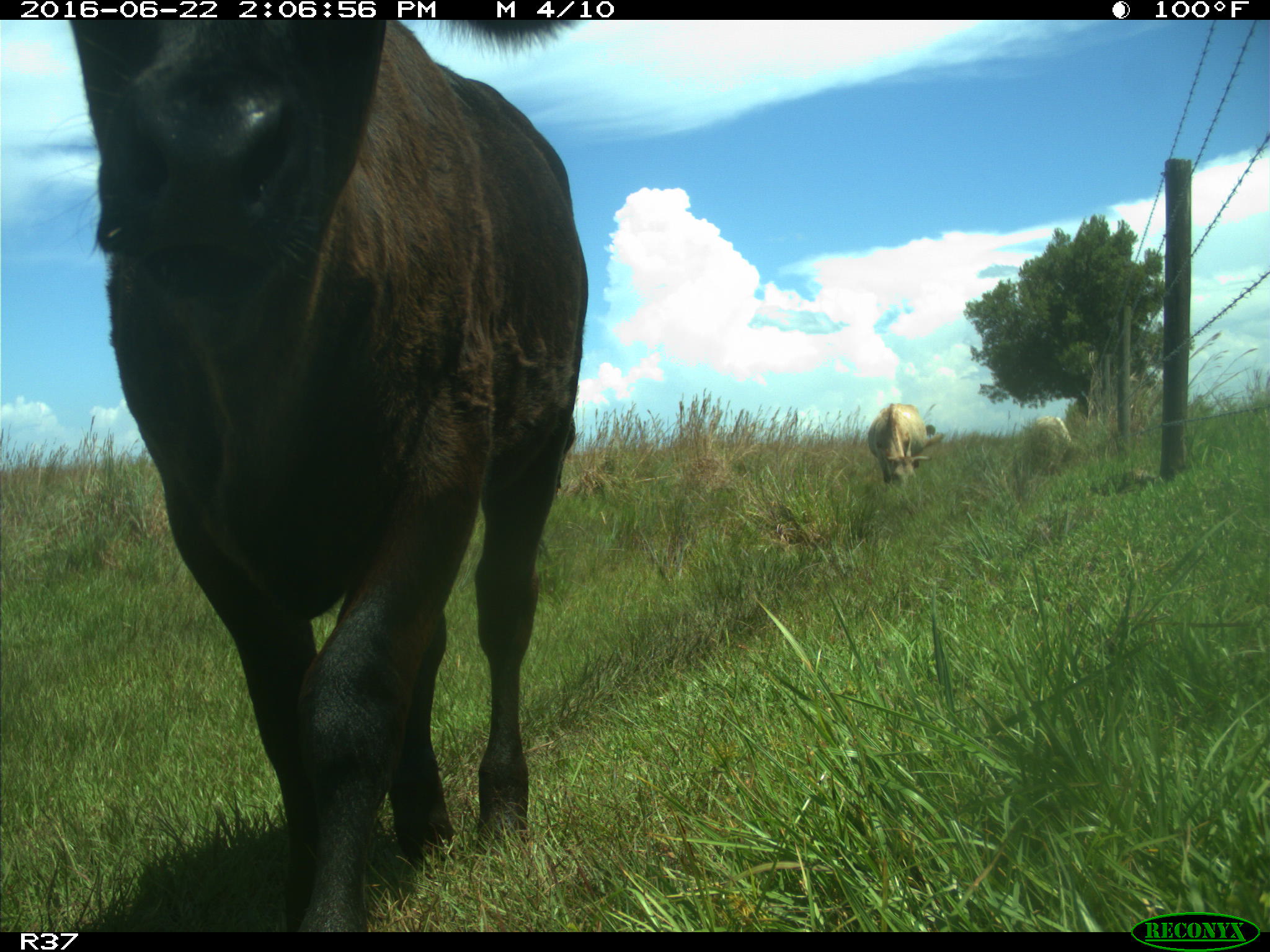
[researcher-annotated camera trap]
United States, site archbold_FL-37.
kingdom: Animalia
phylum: Chordata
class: Mammalia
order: Artiodactyla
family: Bovidae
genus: Bos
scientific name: Bos taurus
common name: domestic cow